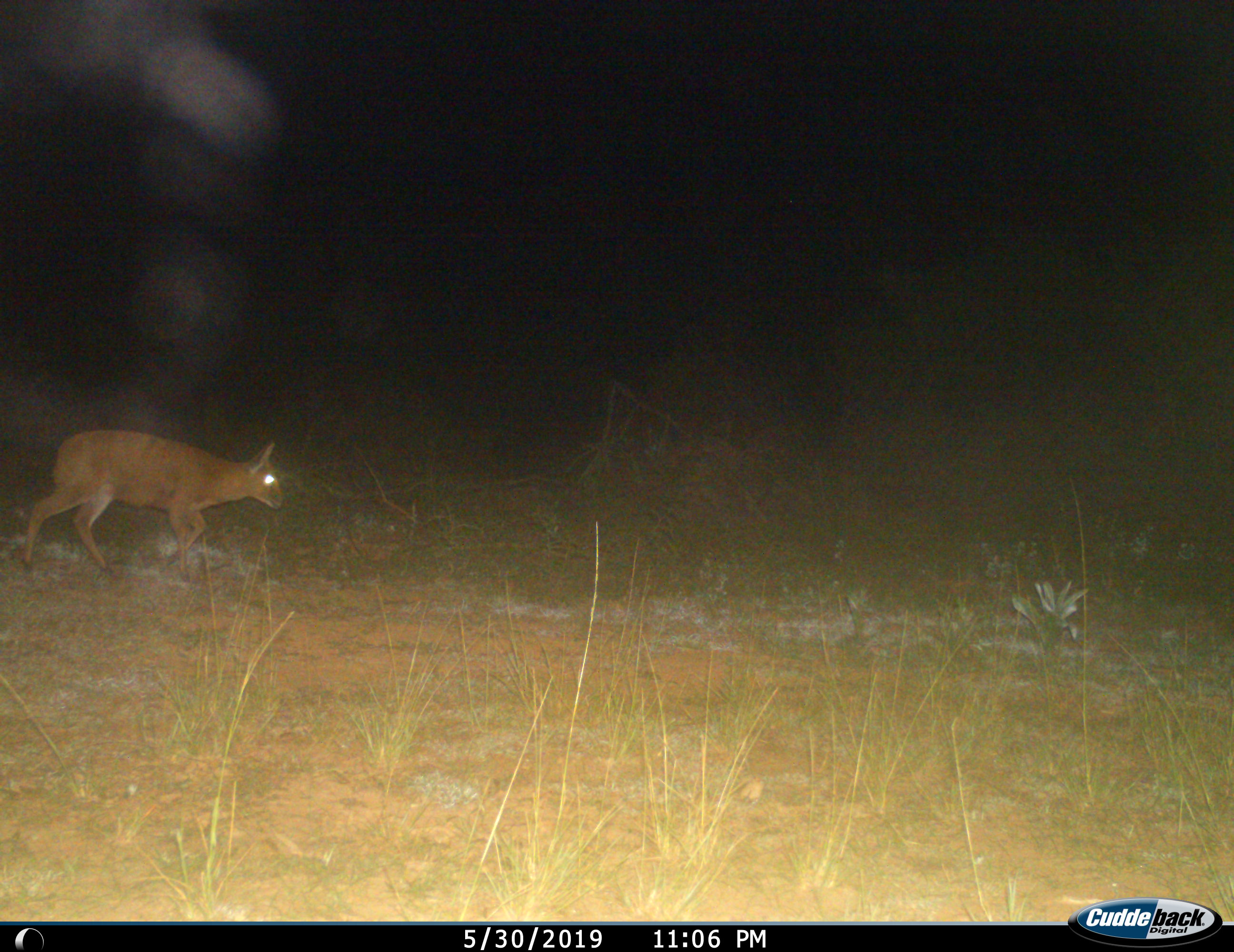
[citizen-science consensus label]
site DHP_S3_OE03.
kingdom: Animalia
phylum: Chordata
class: Mammalia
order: Artiodactyla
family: Bovidae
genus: Sylvicapra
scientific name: Sylvicapra grimmia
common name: common duiker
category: duikercommongrey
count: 1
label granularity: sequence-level